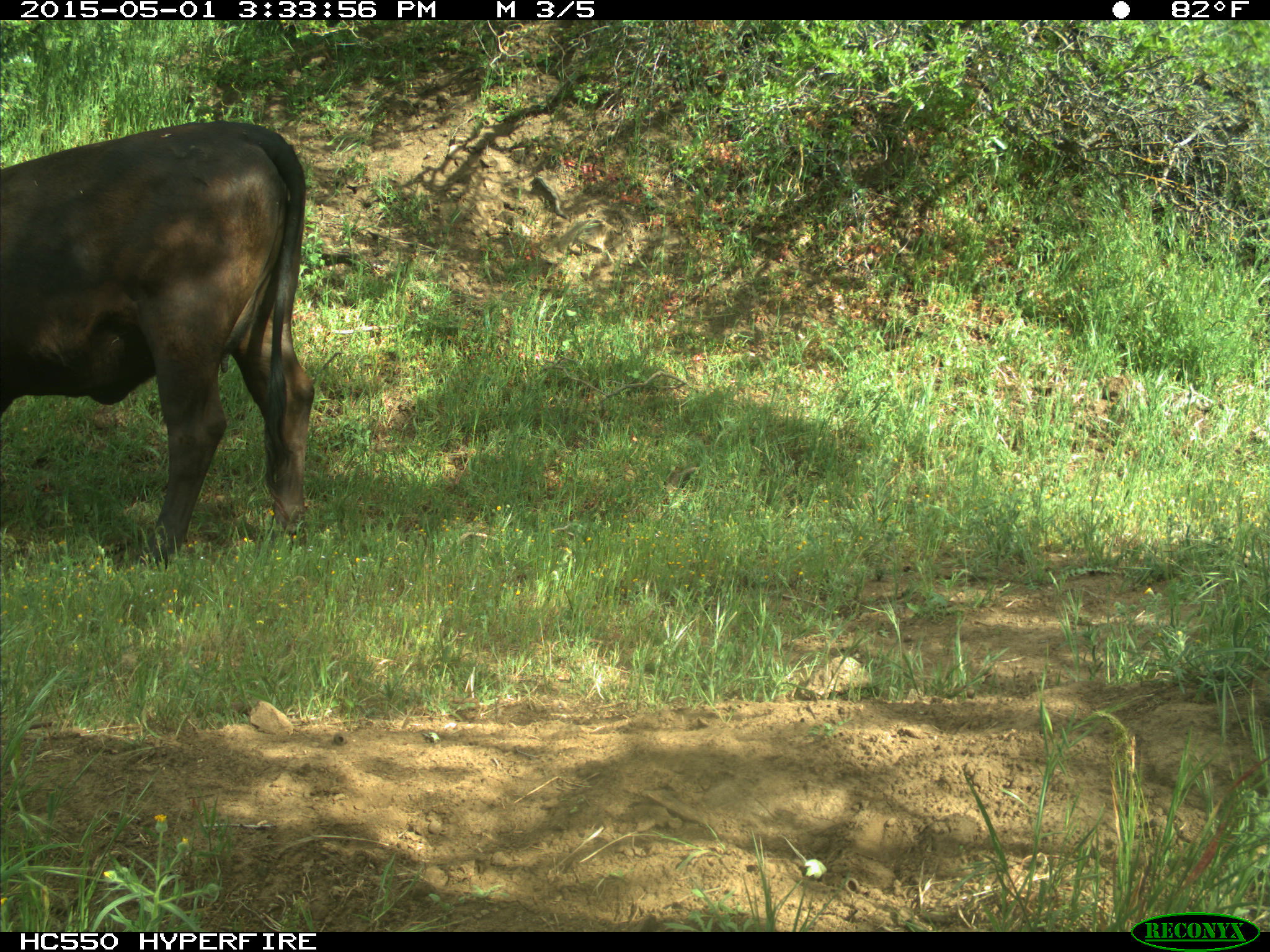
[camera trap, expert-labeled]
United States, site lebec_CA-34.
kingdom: Animalia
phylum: Chordata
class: Mammalia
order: Artiodactyla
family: Bovidae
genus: Bos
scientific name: Bos taurus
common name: domestic cow